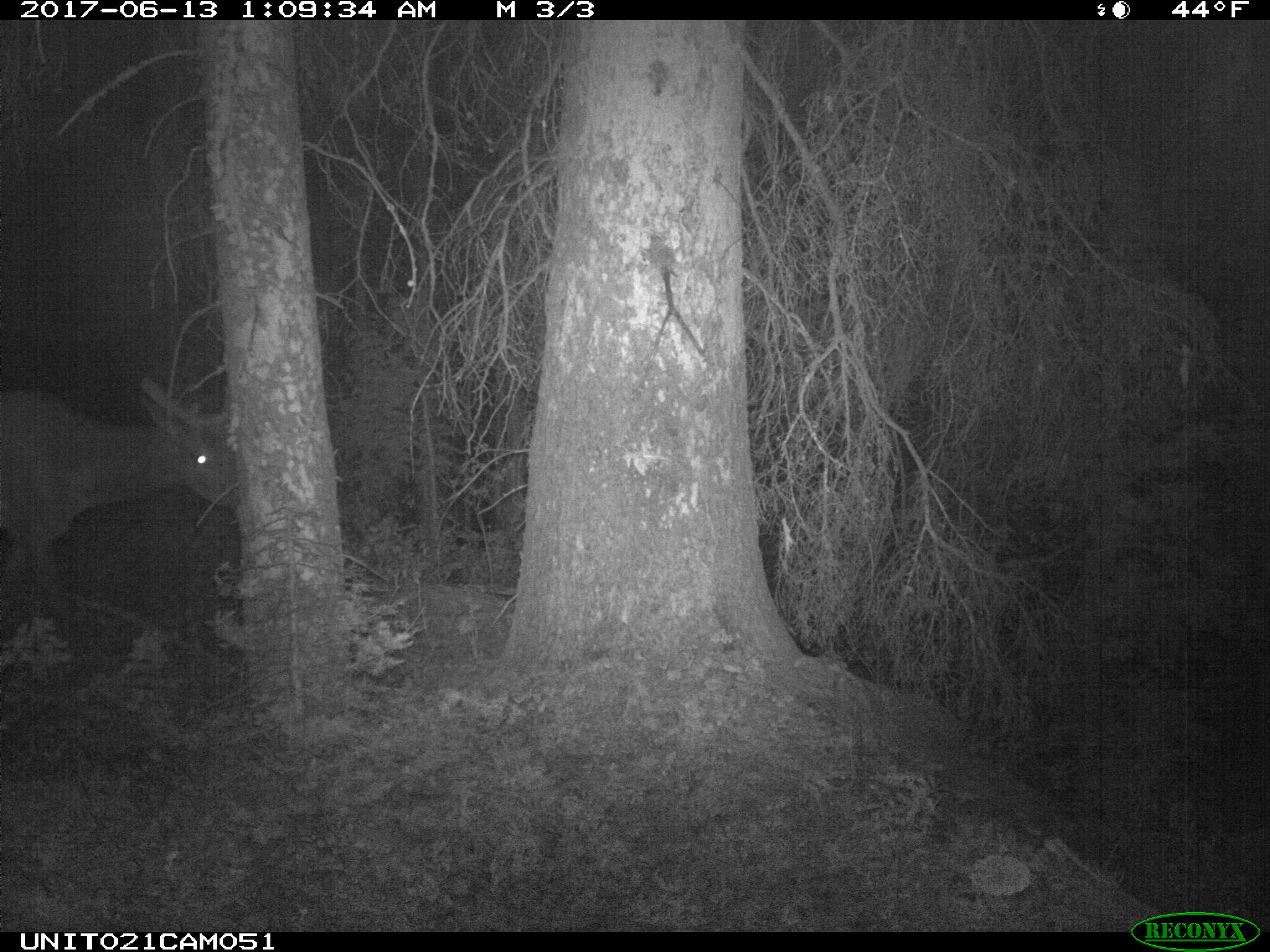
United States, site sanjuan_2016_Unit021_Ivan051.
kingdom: Animalia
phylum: Chordata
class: Mammalia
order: Artiodactyla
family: Cervidae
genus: Cervus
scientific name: Cervus elaphus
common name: red deer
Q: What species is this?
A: Cervus elaphus (red deer).